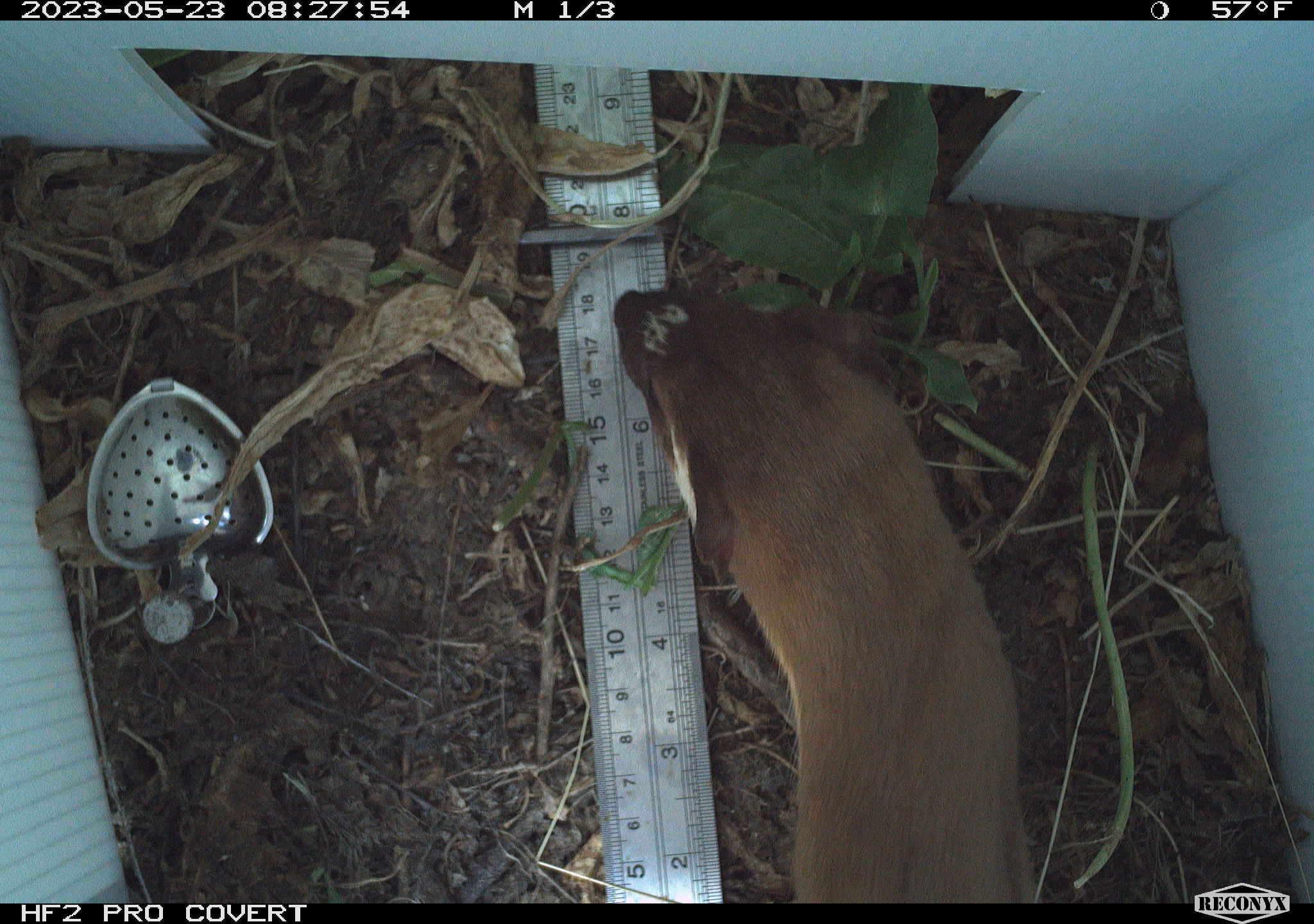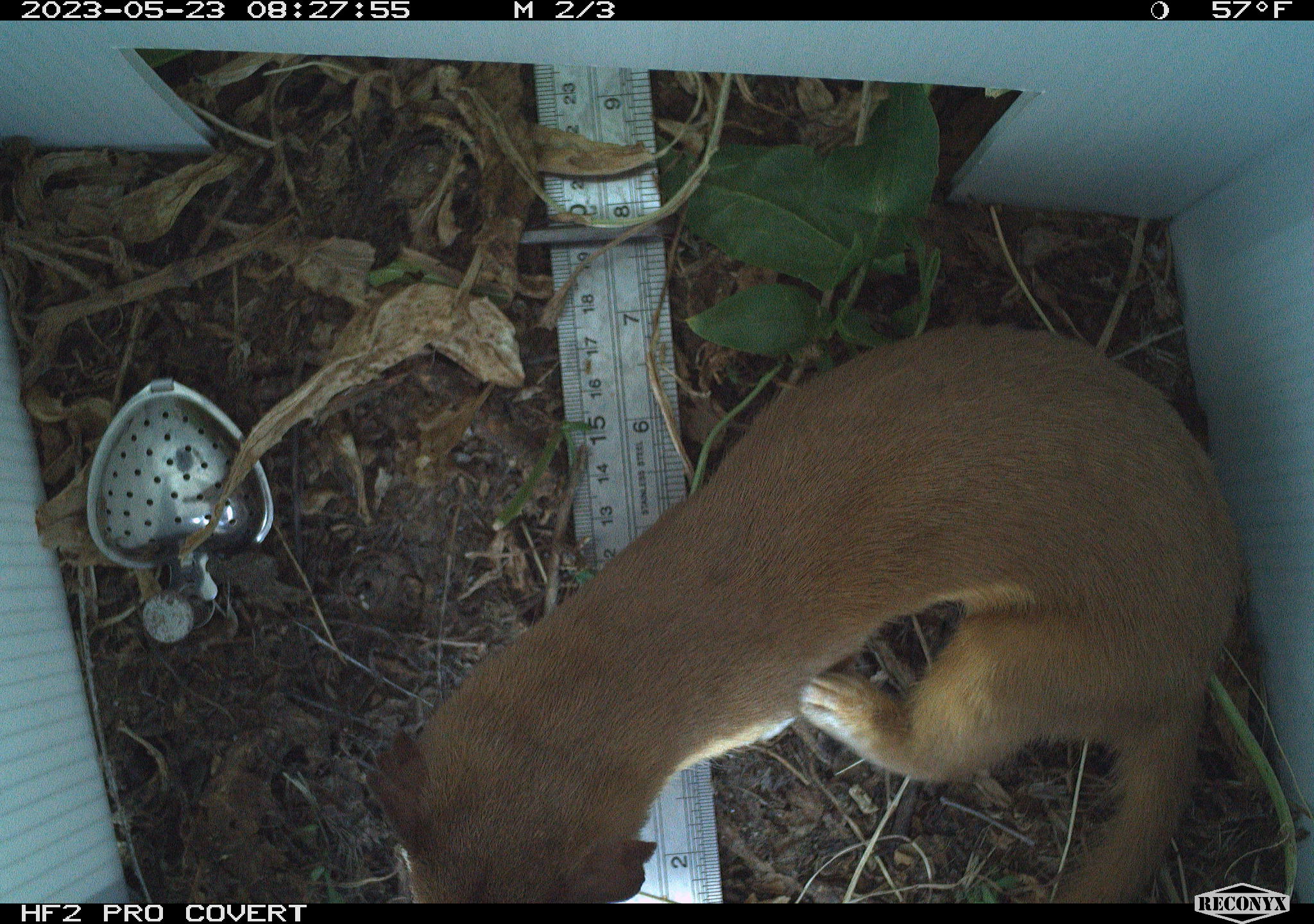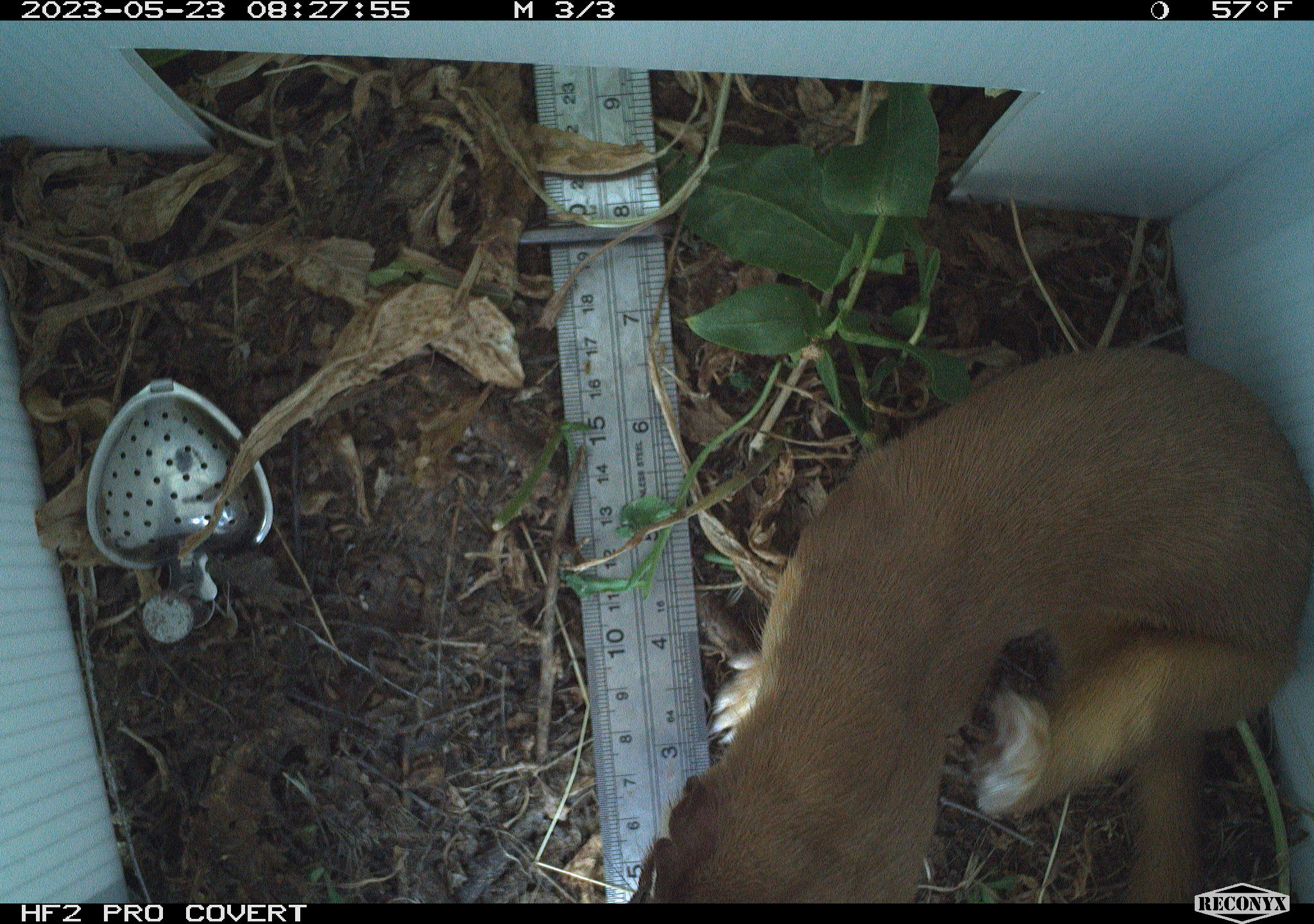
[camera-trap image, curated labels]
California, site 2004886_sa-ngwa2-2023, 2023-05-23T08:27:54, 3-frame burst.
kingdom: Animalia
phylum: Chordata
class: Mammalia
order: Carnivora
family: Mustelidae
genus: Neogale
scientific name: Neogale frenata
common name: long-tailed weasel